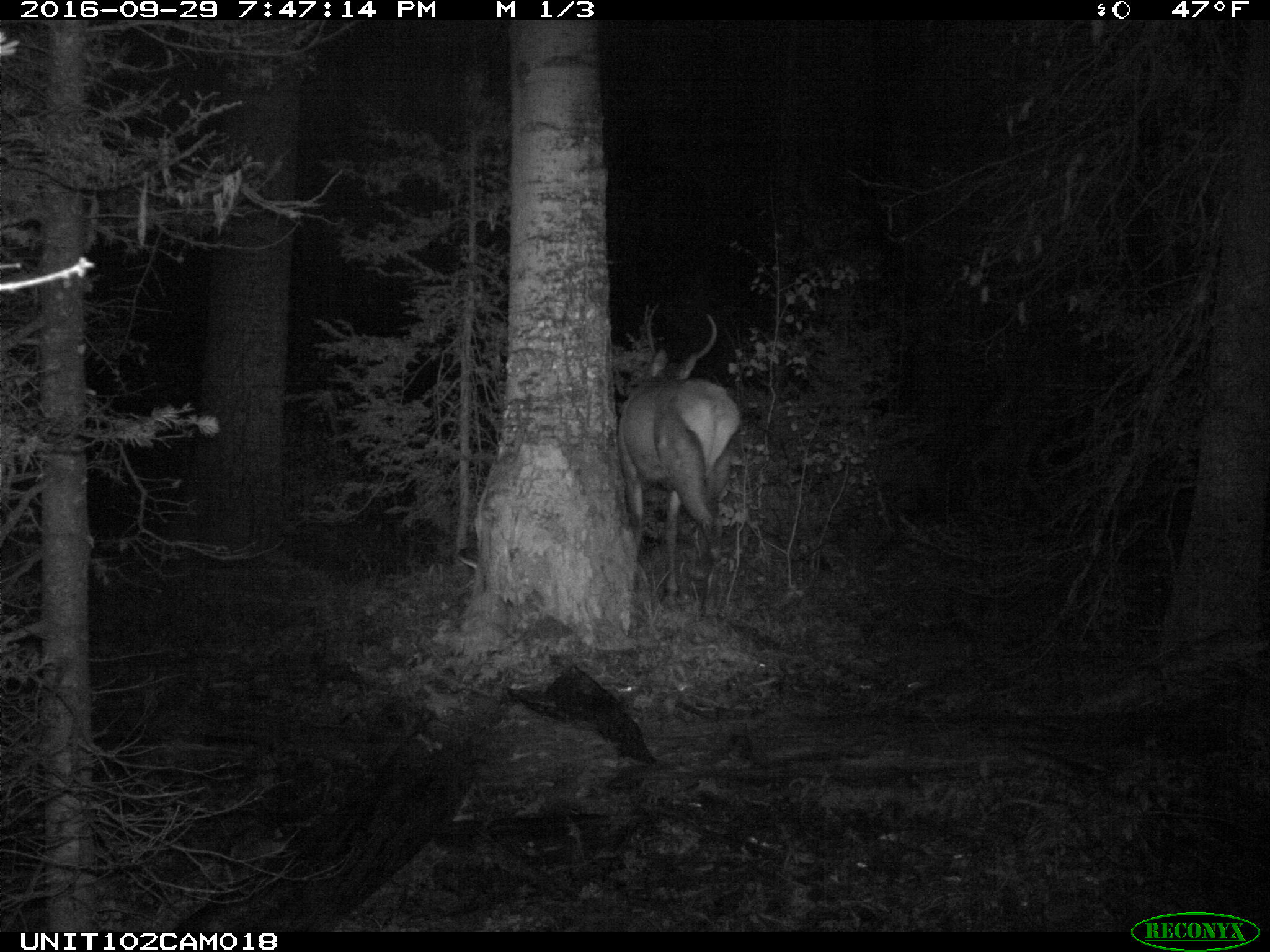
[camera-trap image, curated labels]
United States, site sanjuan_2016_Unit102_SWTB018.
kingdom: Animalia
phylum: Chordata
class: Mammalia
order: Artiodactyla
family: Cervidae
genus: Cervus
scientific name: Cervus elaphus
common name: red deer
Cervus elaphus (red deer).